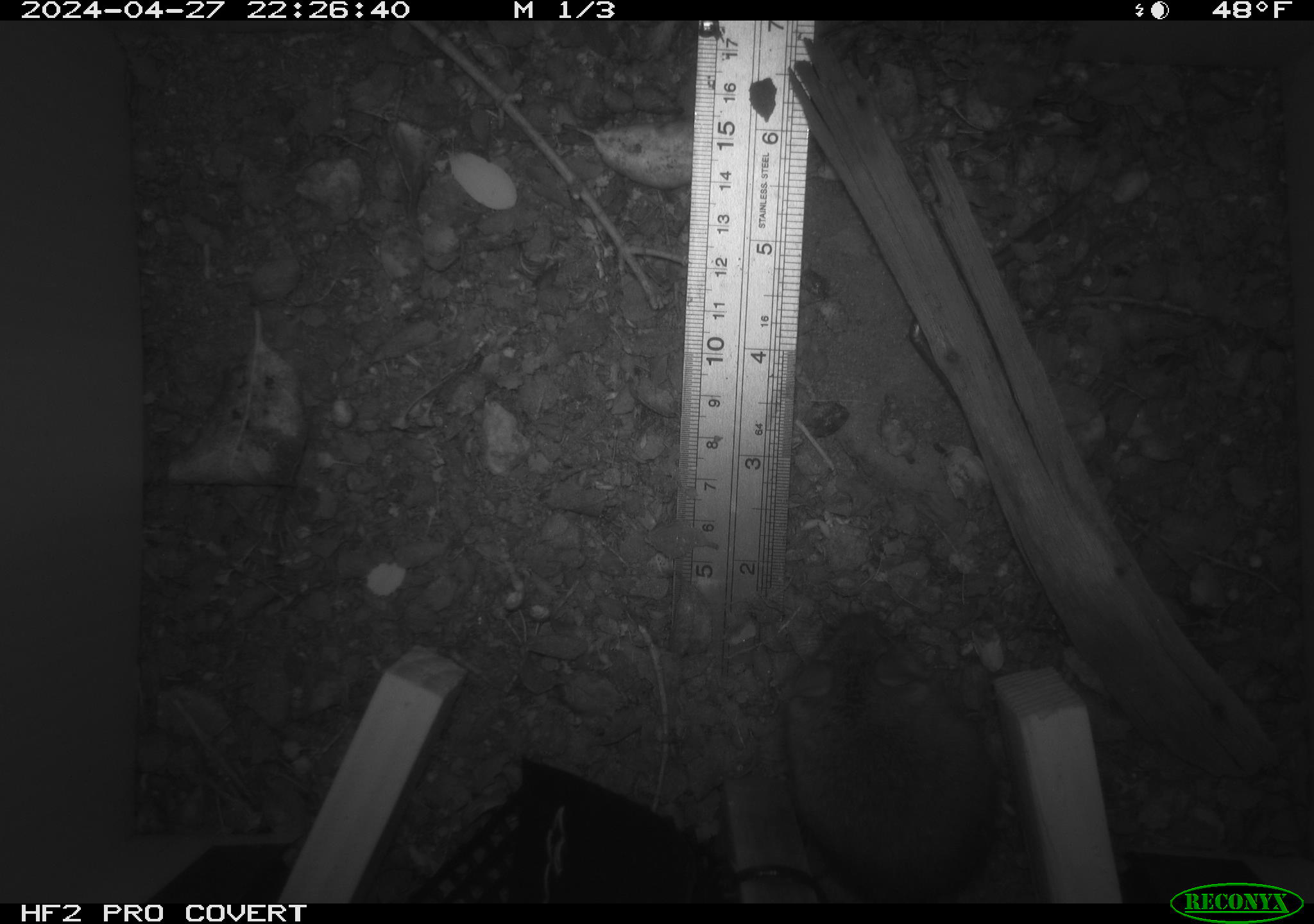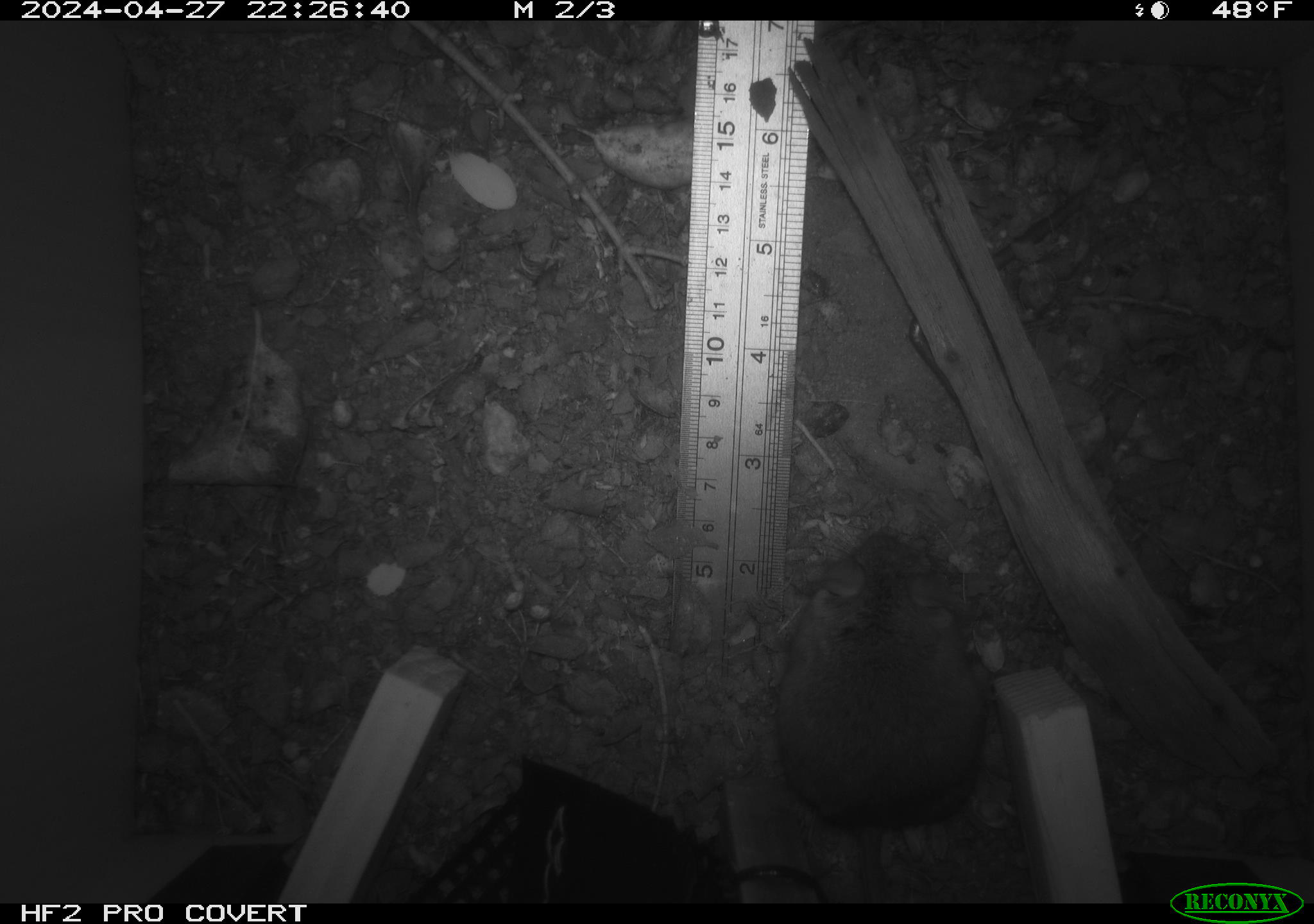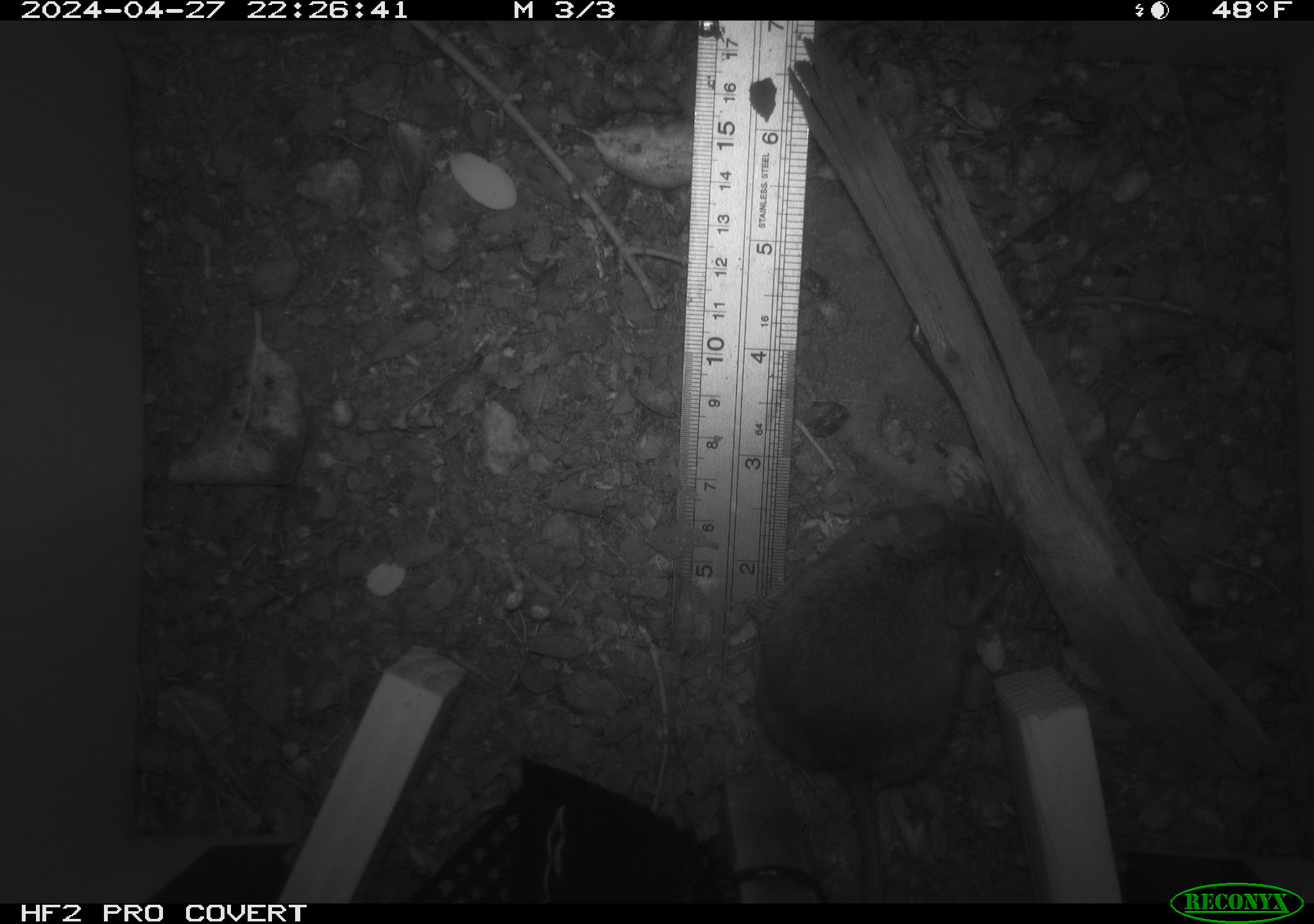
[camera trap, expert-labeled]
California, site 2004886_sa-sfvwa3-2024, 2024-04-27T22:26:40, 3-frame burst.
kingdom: Animalia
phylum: Chordata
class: Mammalia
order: Rodentia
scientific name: Rodentia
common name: mouse species